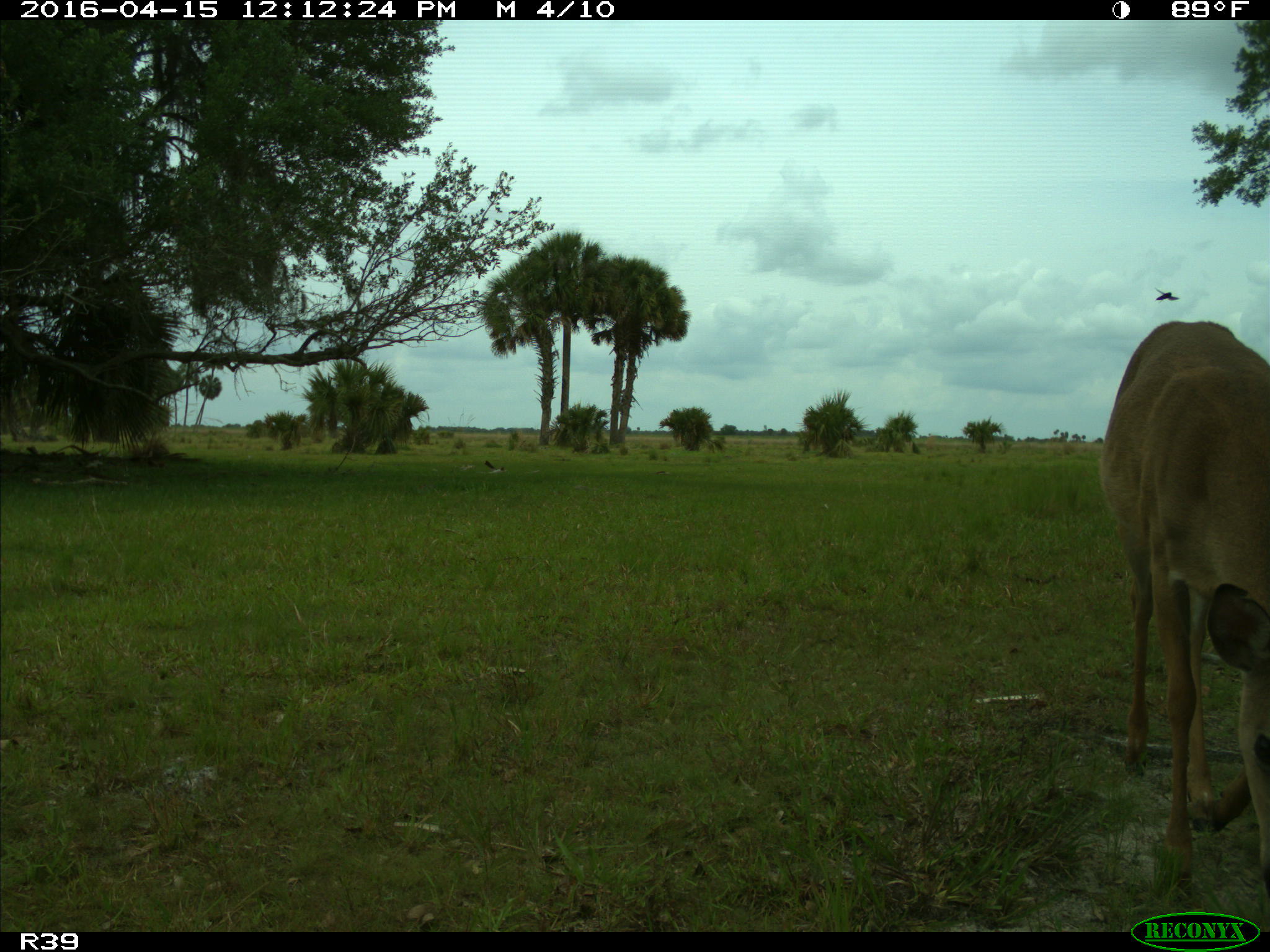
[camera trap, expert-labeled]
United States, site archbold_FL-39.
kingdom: Animalia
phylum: Chordata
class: Mammalia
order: Artiodactyla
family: Cervidae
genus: Odocoileus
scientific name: Odocoileus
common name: deer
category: unidentified deer